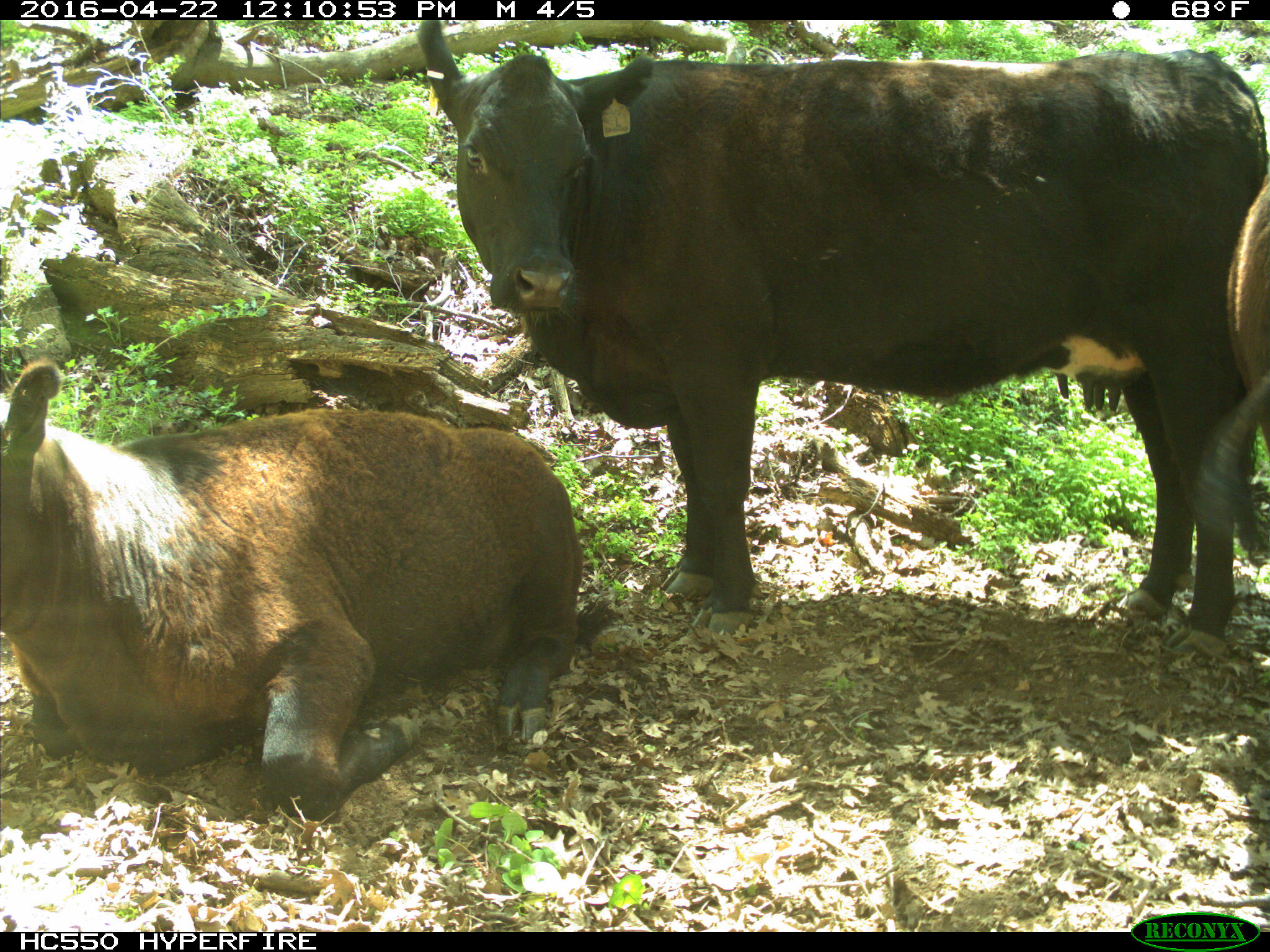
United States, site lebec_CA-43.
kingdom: Animalia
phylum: Chordata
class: Mammalia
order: Artiodactyla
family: Bovidae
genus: Bos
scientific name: Bos taurus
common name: domestic cow